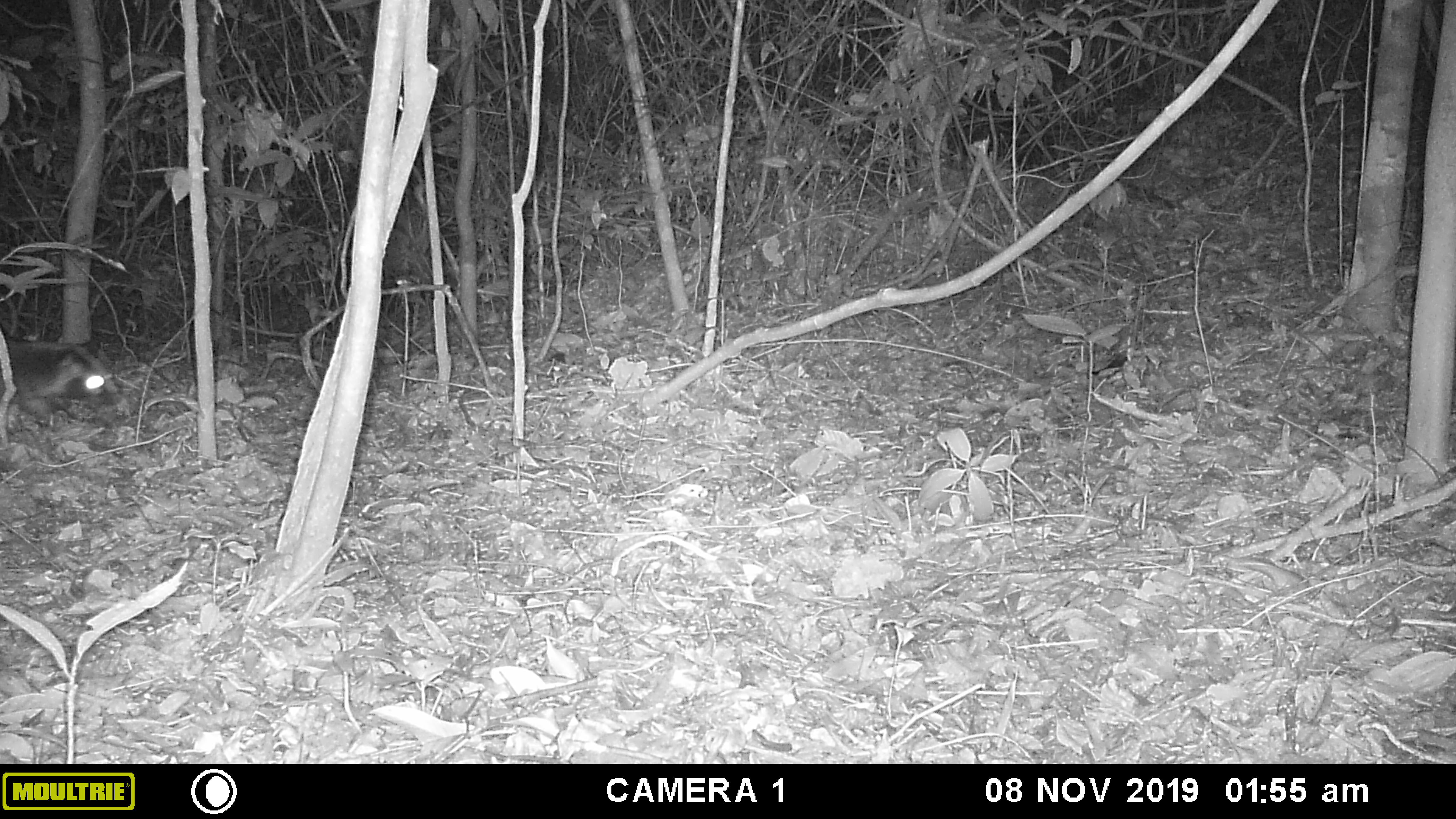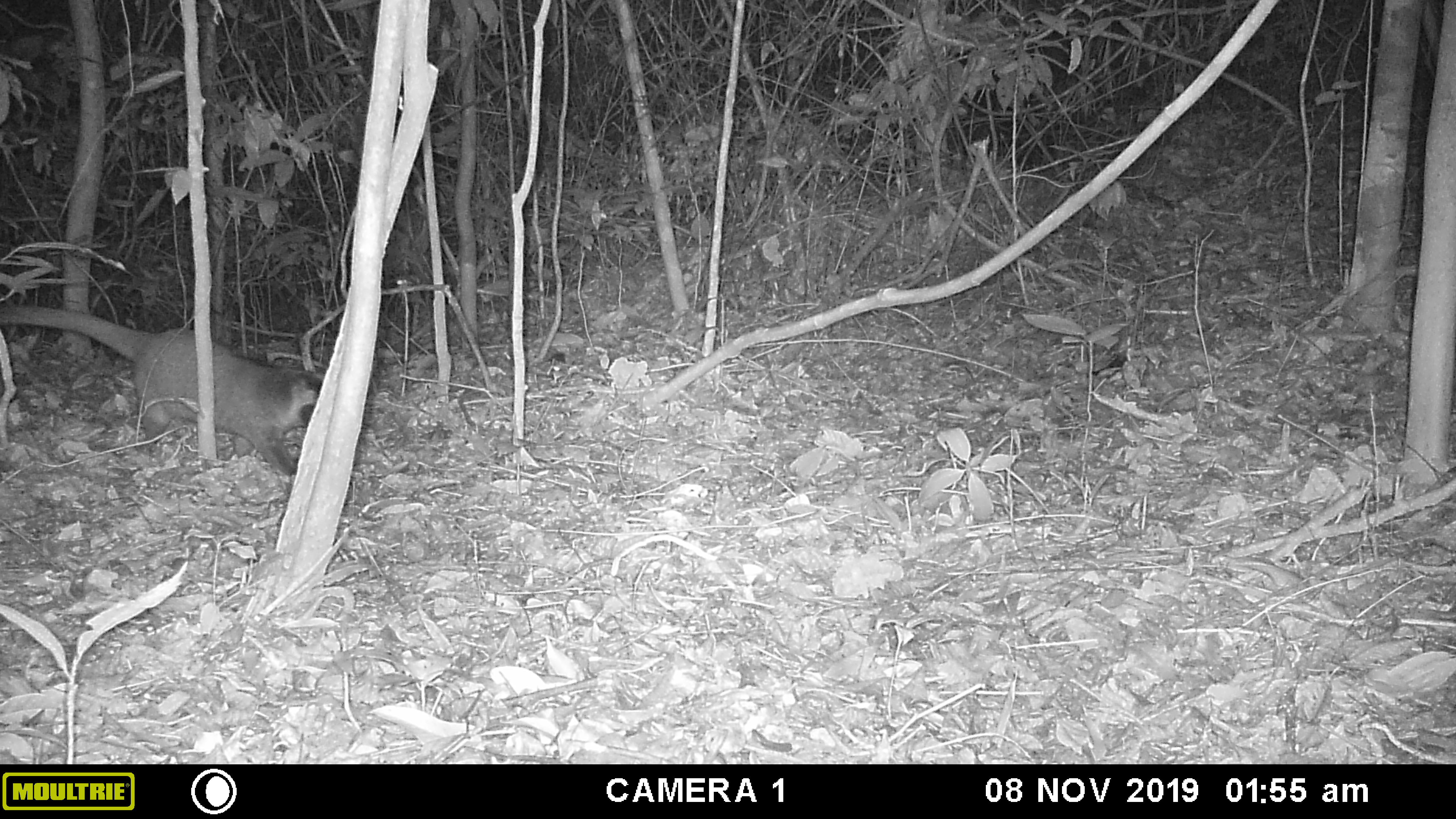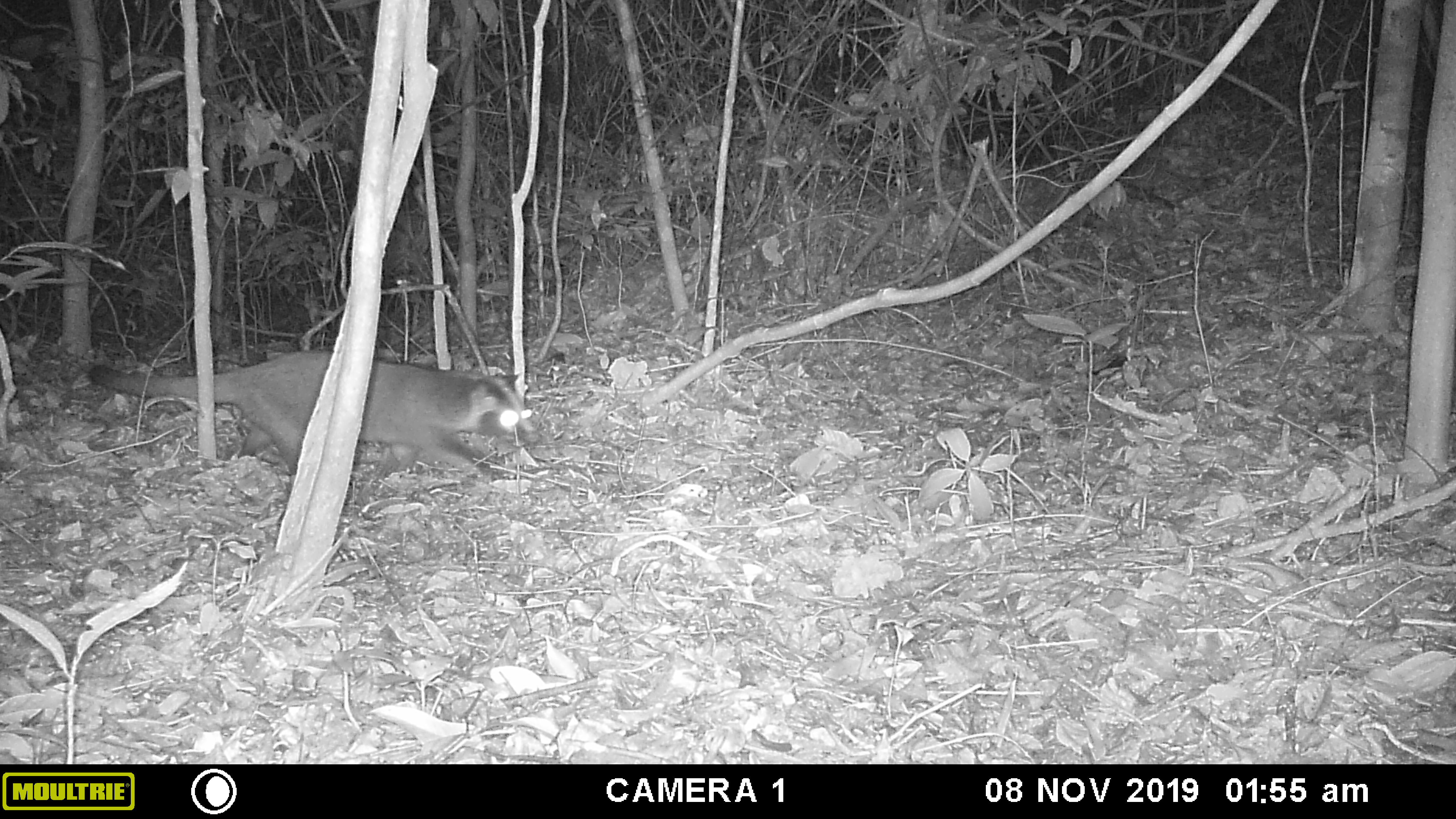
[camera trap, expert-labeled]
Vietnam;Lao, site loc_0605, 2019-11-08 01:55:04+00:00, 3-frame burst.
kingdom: Animalia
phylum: Chordata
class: Mammalia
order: Carnivora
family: Viverridae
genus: Paguma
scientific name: Paguma larvata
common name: masked palm civet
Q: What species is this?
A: Masked palm civet (Paguma larvata).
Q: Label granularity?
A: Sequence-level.